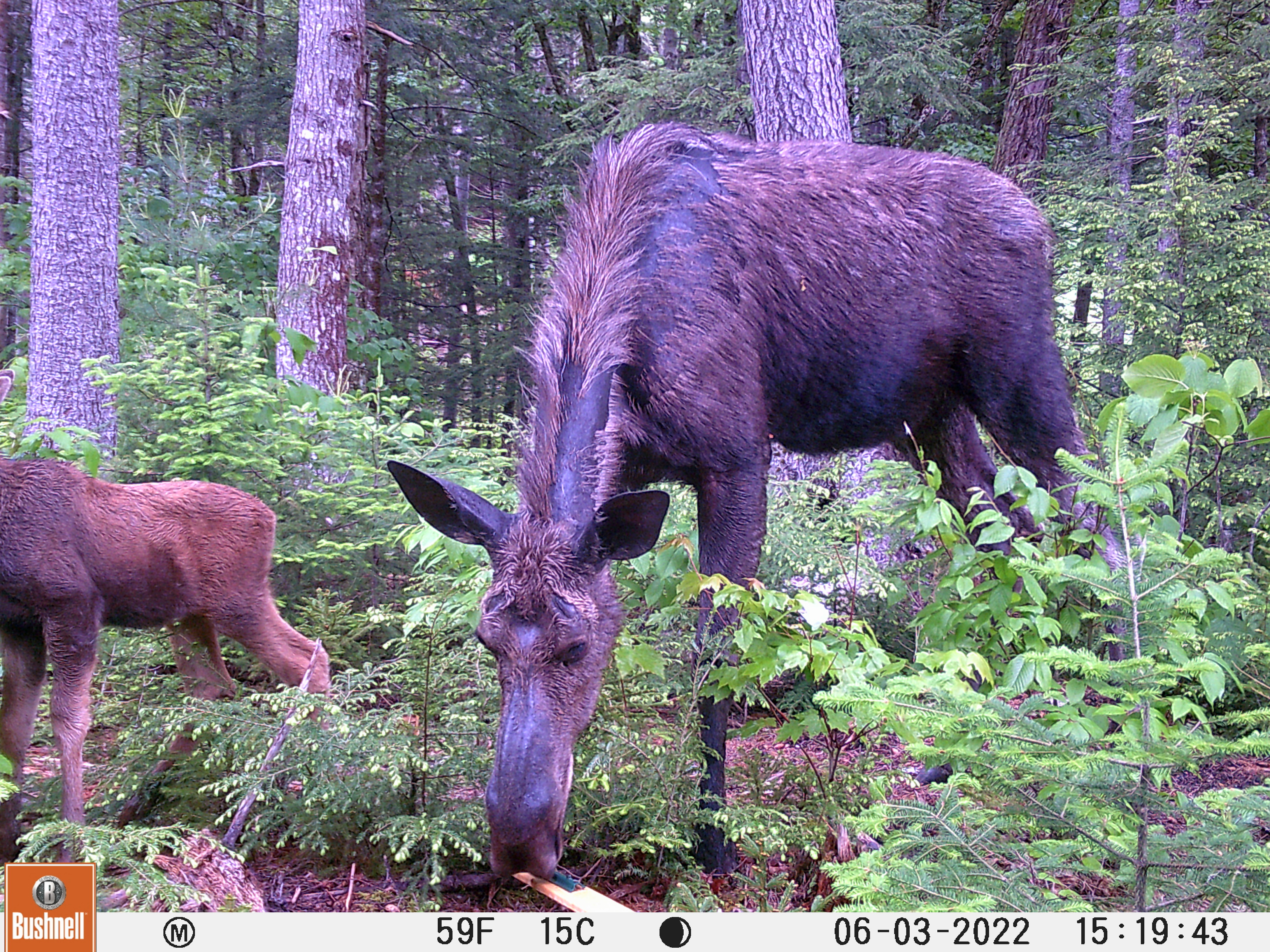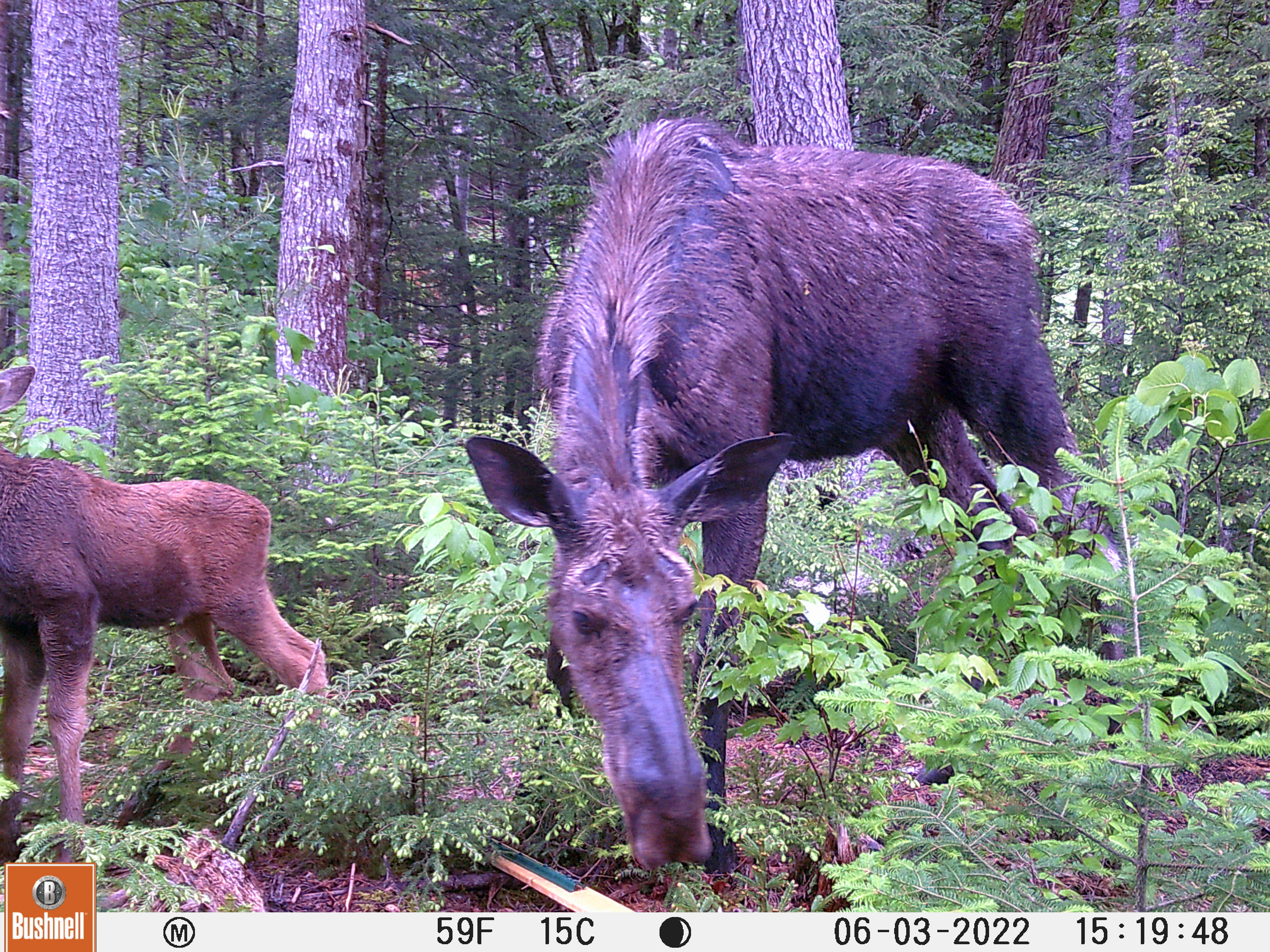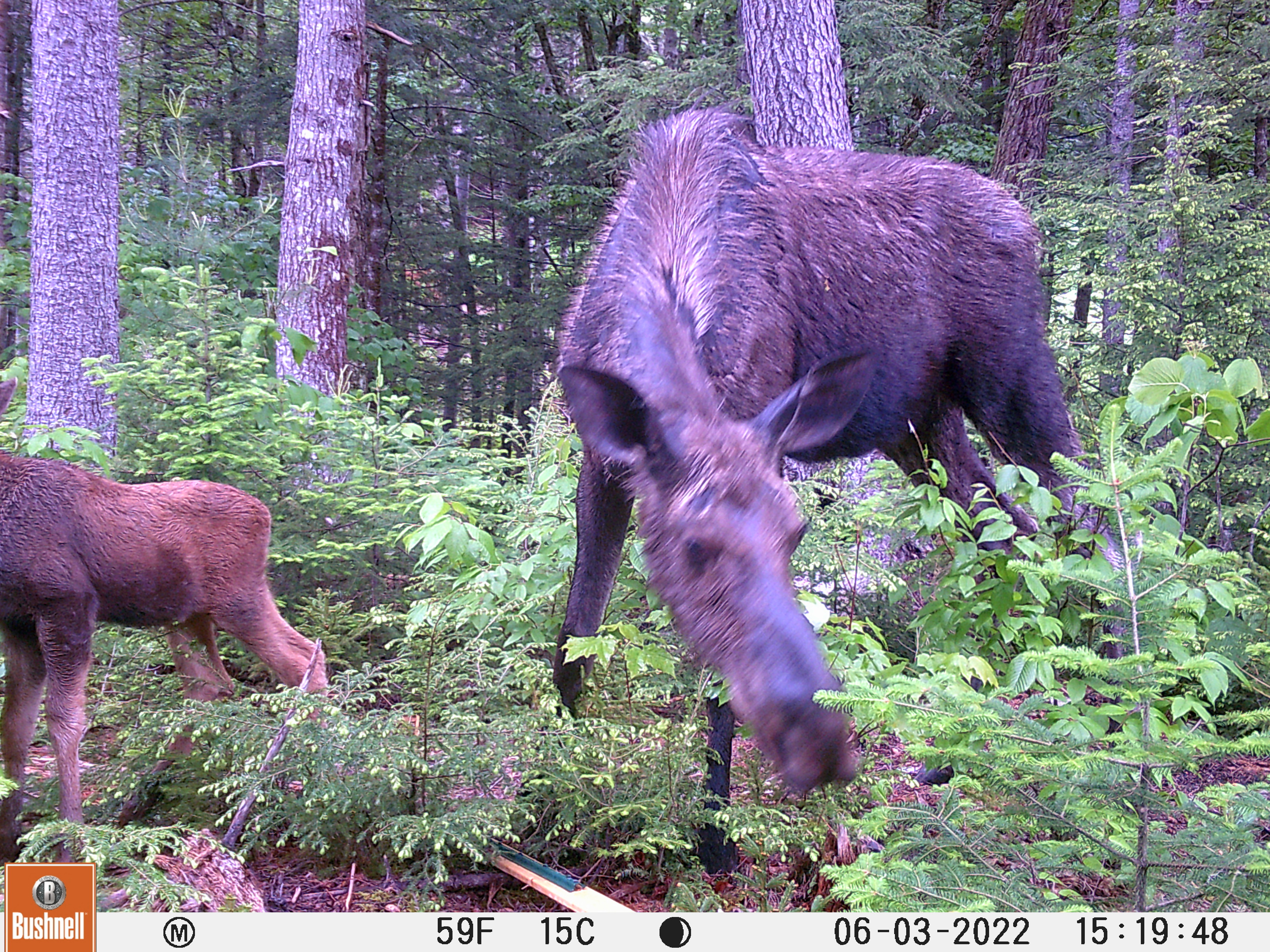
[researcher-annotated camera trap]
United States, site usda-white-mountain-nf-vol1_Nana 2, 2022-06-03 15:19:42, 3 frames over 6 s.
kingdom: Animalia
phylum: Chordata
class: Mammalia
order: Artiodactyla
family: Cervidae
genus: Alces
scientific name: Alces alces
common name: moose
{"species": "moose (Alces alces)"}